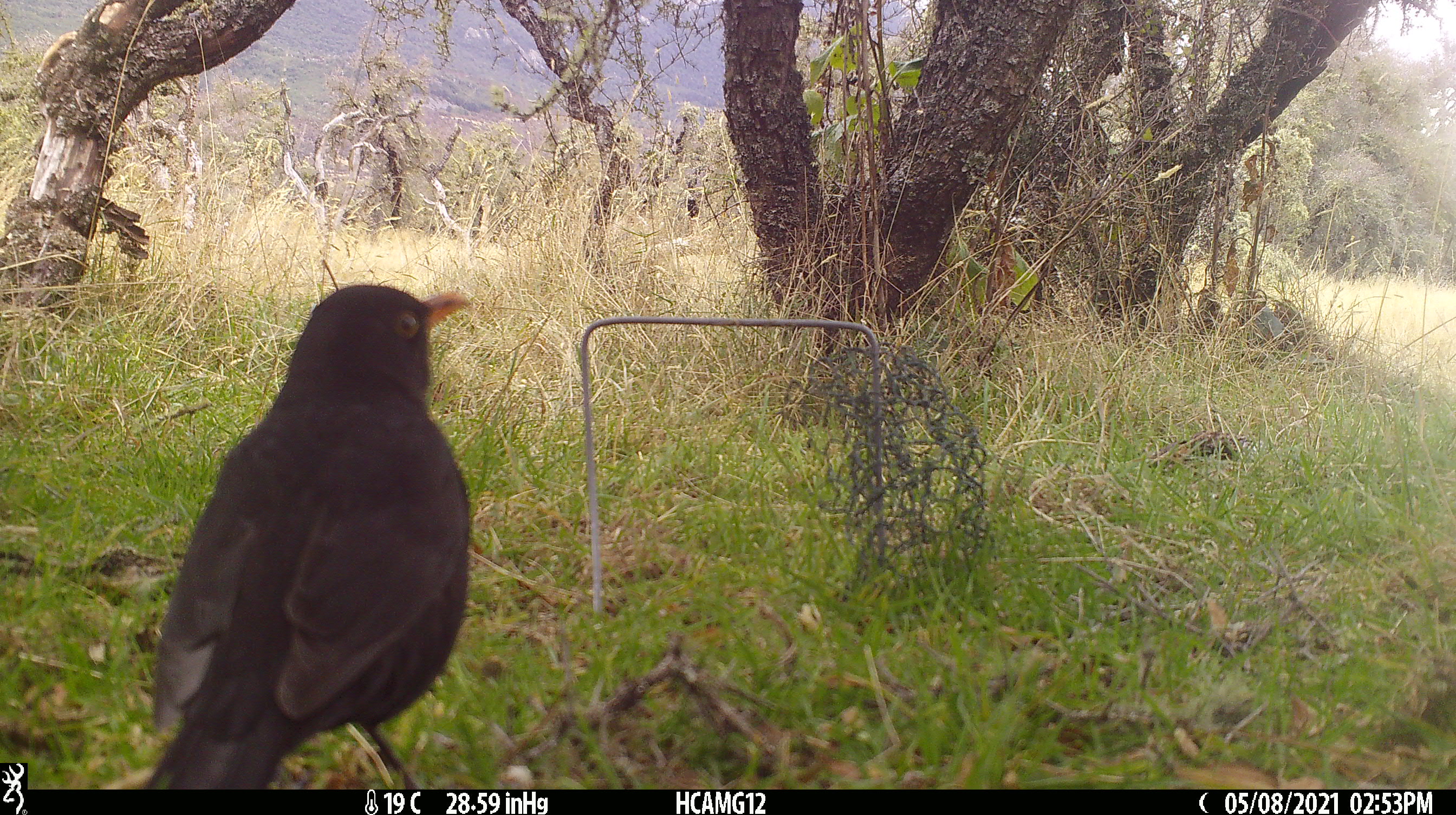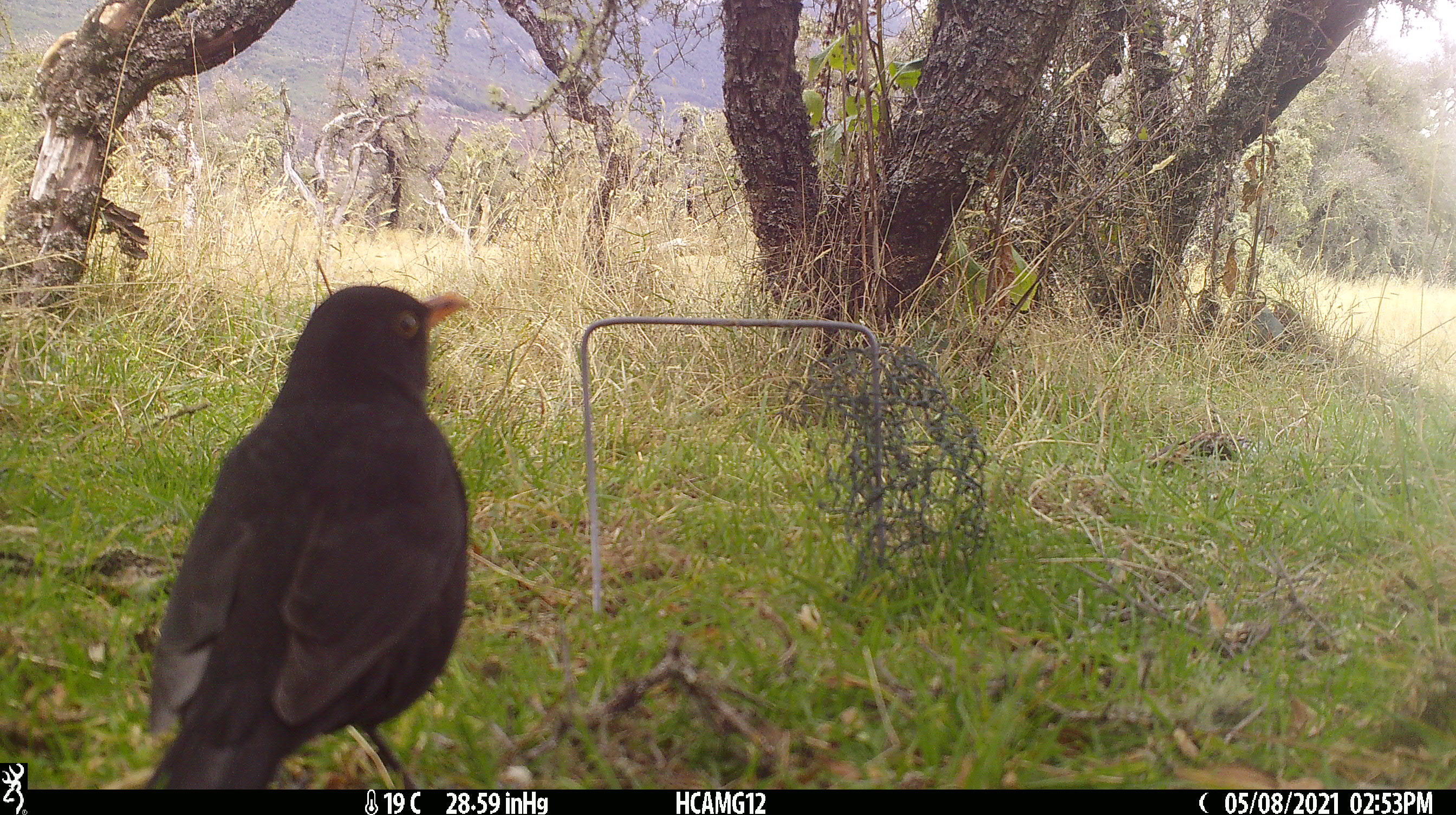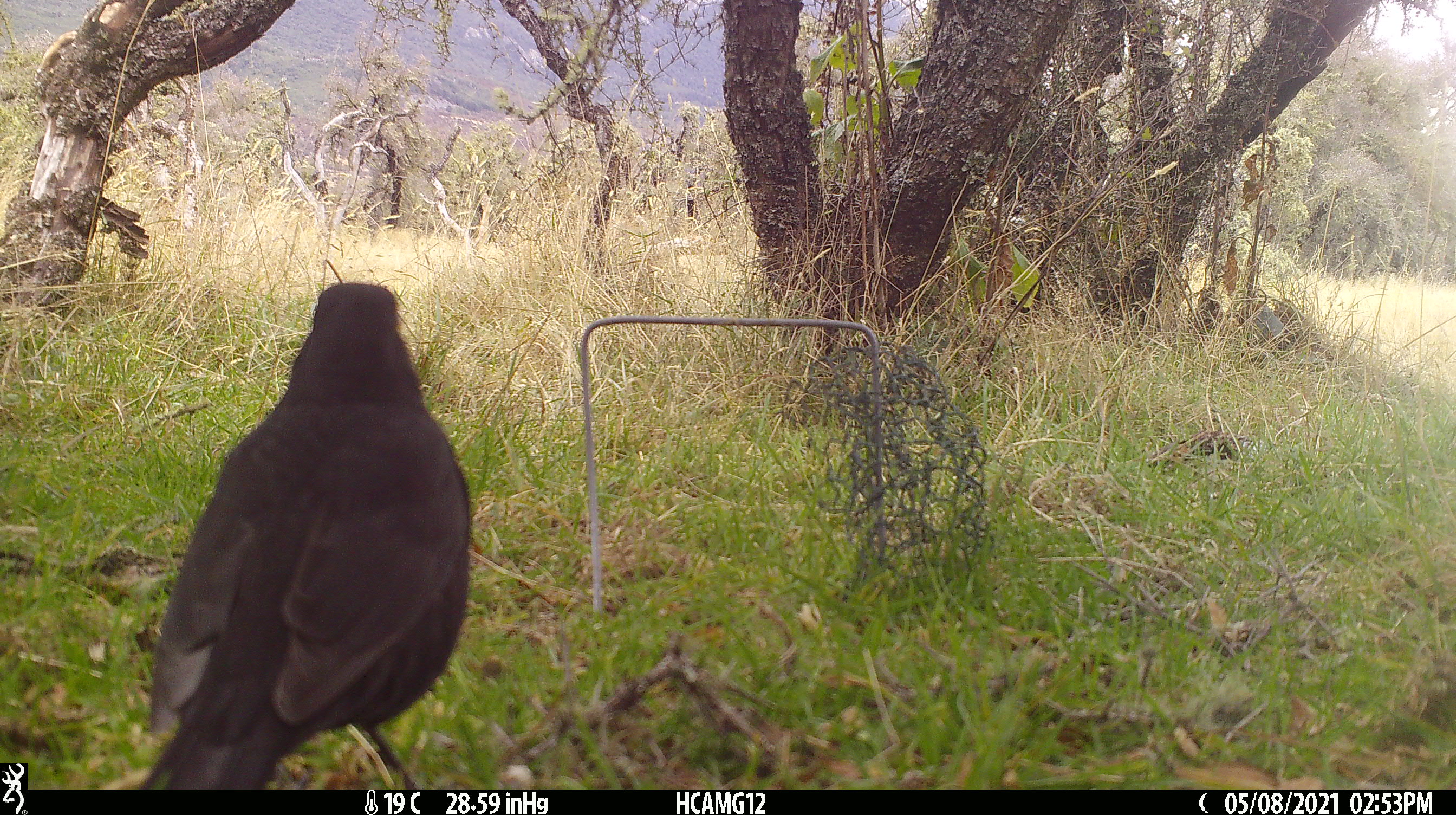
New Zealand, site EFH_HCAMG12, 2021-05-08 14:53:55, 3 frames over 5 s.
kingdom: Animalia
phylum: Chordata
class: Aves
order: Passeriformes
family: Turdidae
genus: Turdus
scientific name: Turdus merula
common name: eurasian blackbird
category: blackbird